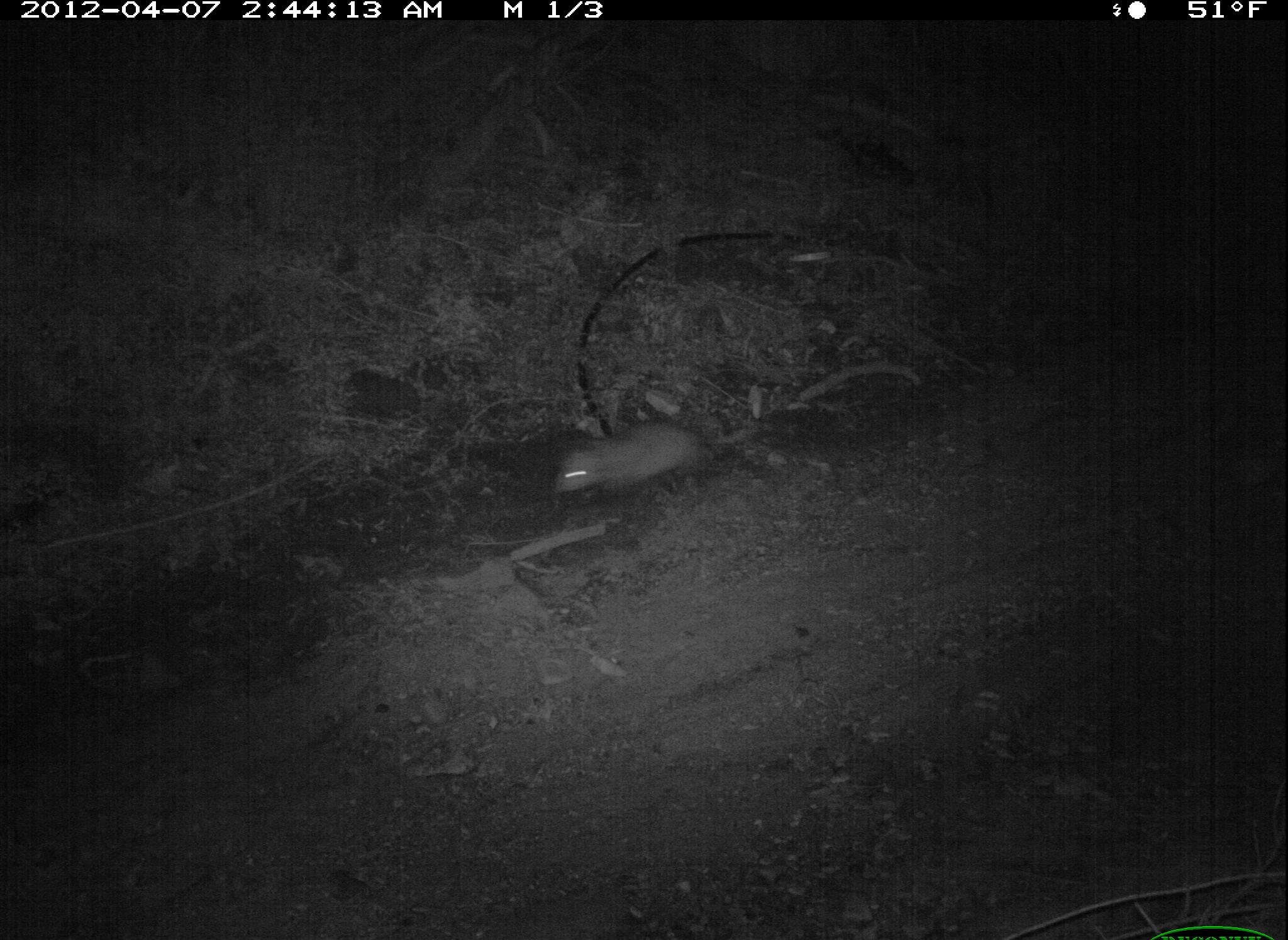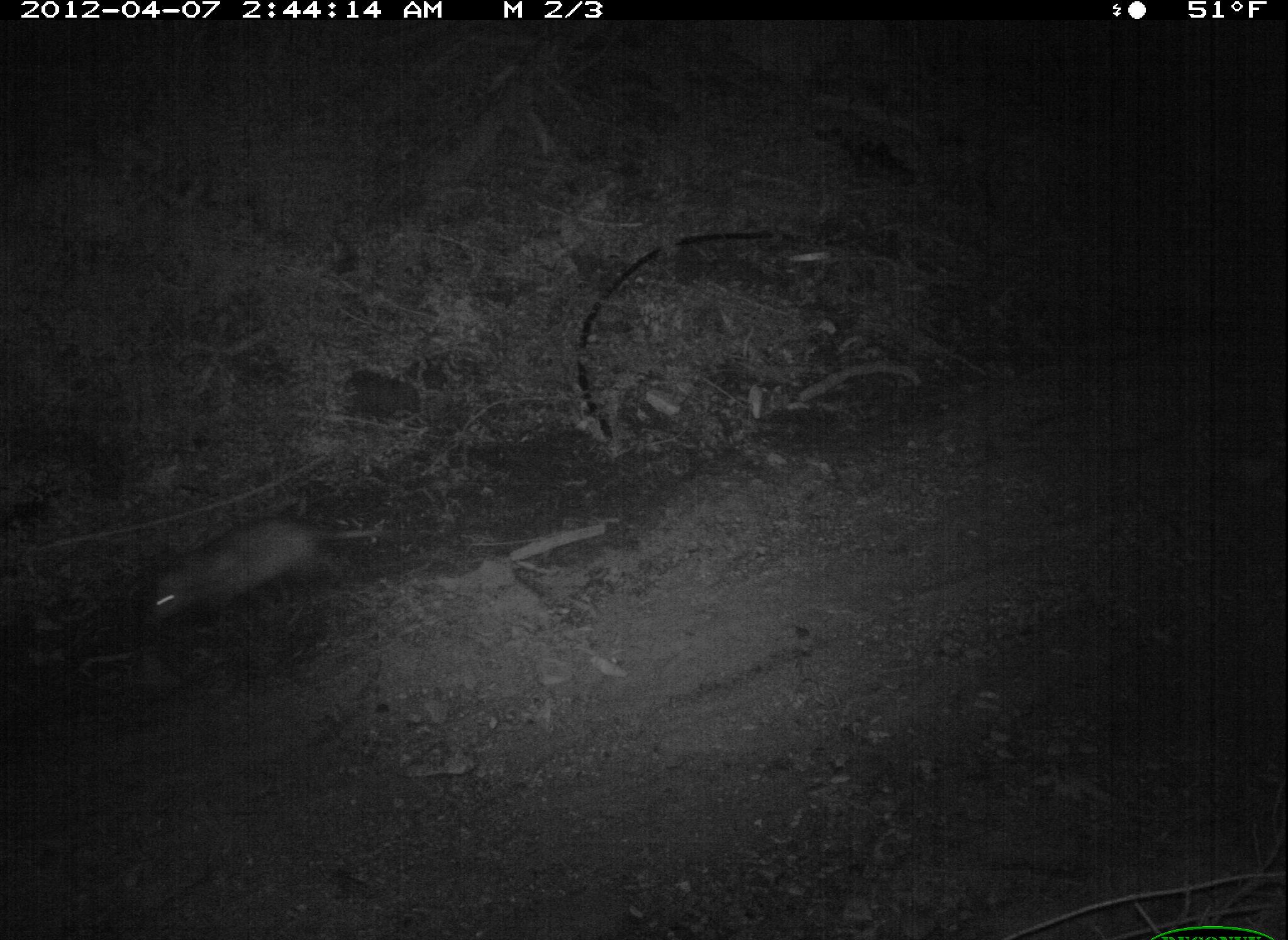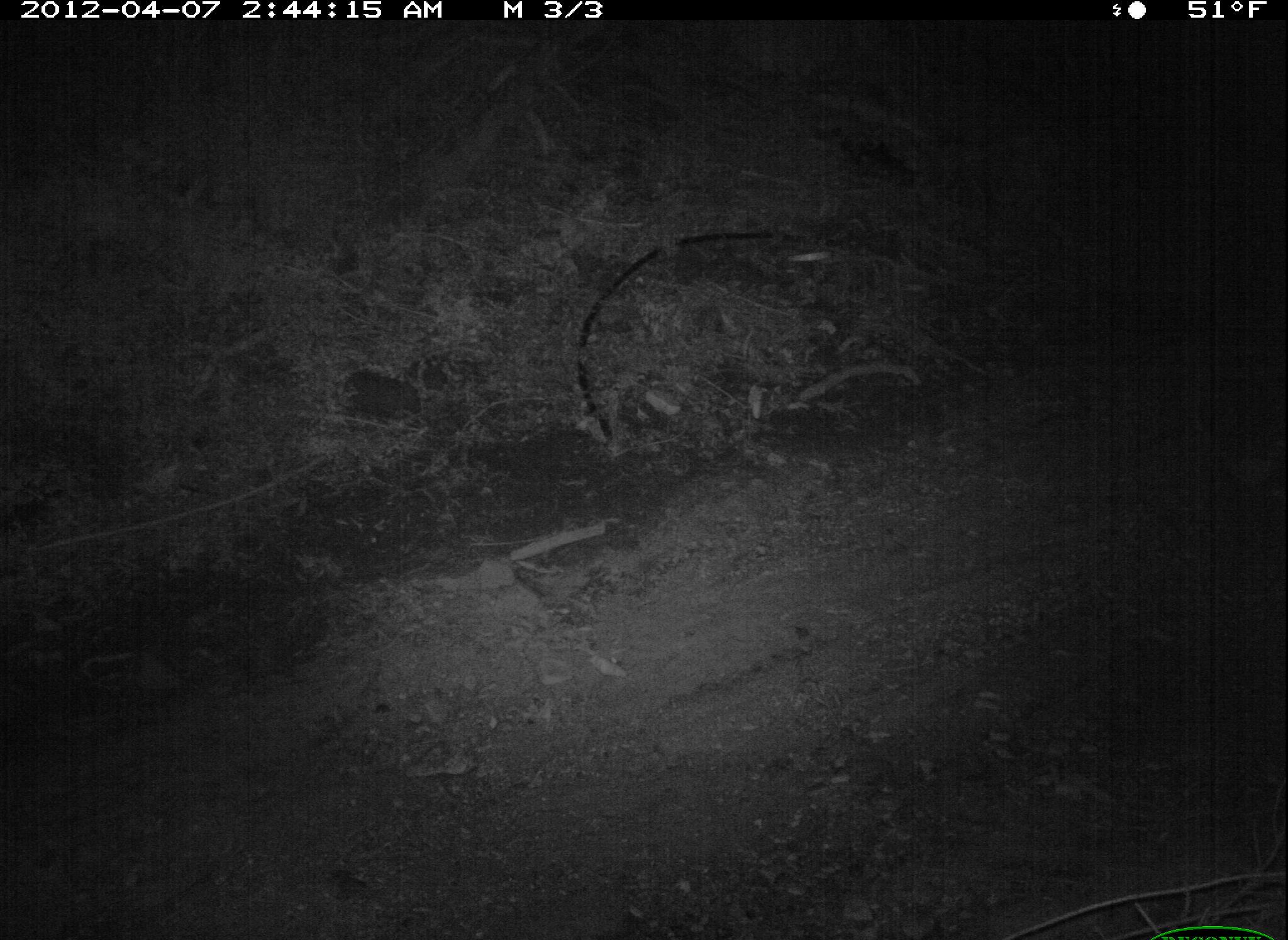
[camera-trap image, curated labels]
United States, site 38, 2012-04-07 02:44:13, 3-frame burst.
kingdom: Animalia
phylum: Chordata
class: Mammalia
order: Didelphimorphia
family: Didelphidae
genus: Didelphis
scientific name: Didelphis virginiana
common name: virginia opossum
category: opossum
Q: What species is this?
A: Opossum (virginia opossum) (Didelphis virginiana).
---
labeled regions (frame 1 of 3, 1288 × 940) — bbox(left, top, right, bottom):
opossum: bbox(549, 396, 794, 507)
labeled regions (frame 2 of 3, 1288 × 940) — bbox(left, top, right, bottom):
opossum: bbox(134, 509, 399, 628)